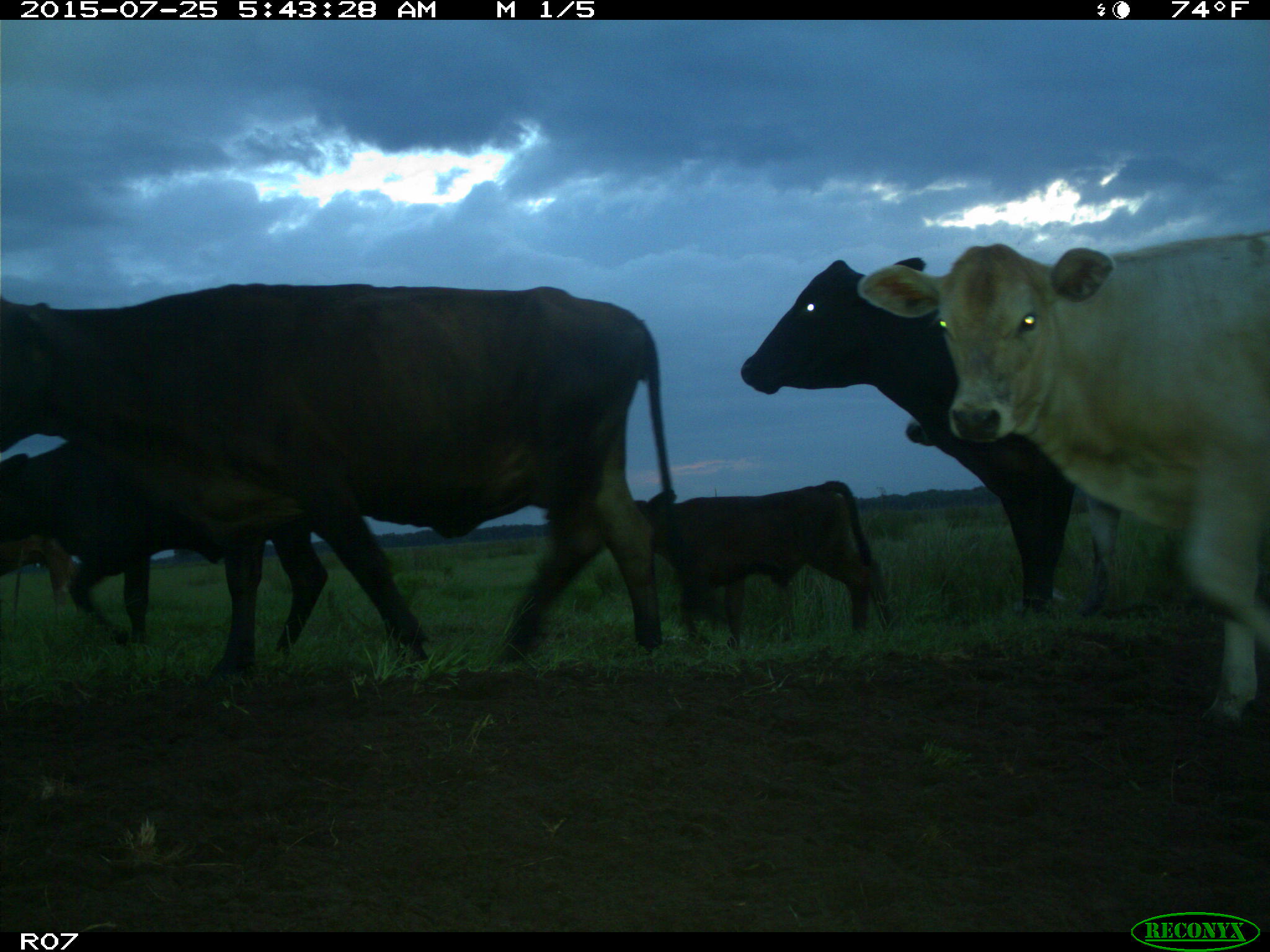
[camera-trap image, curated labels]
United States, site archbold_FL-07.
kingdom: Animalia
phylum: Chordata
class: Mammalia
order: Artiodactyla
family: Bovidae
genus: Bos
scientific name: Bos taurus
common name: domestic cow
Bos taurus (domestic cow).